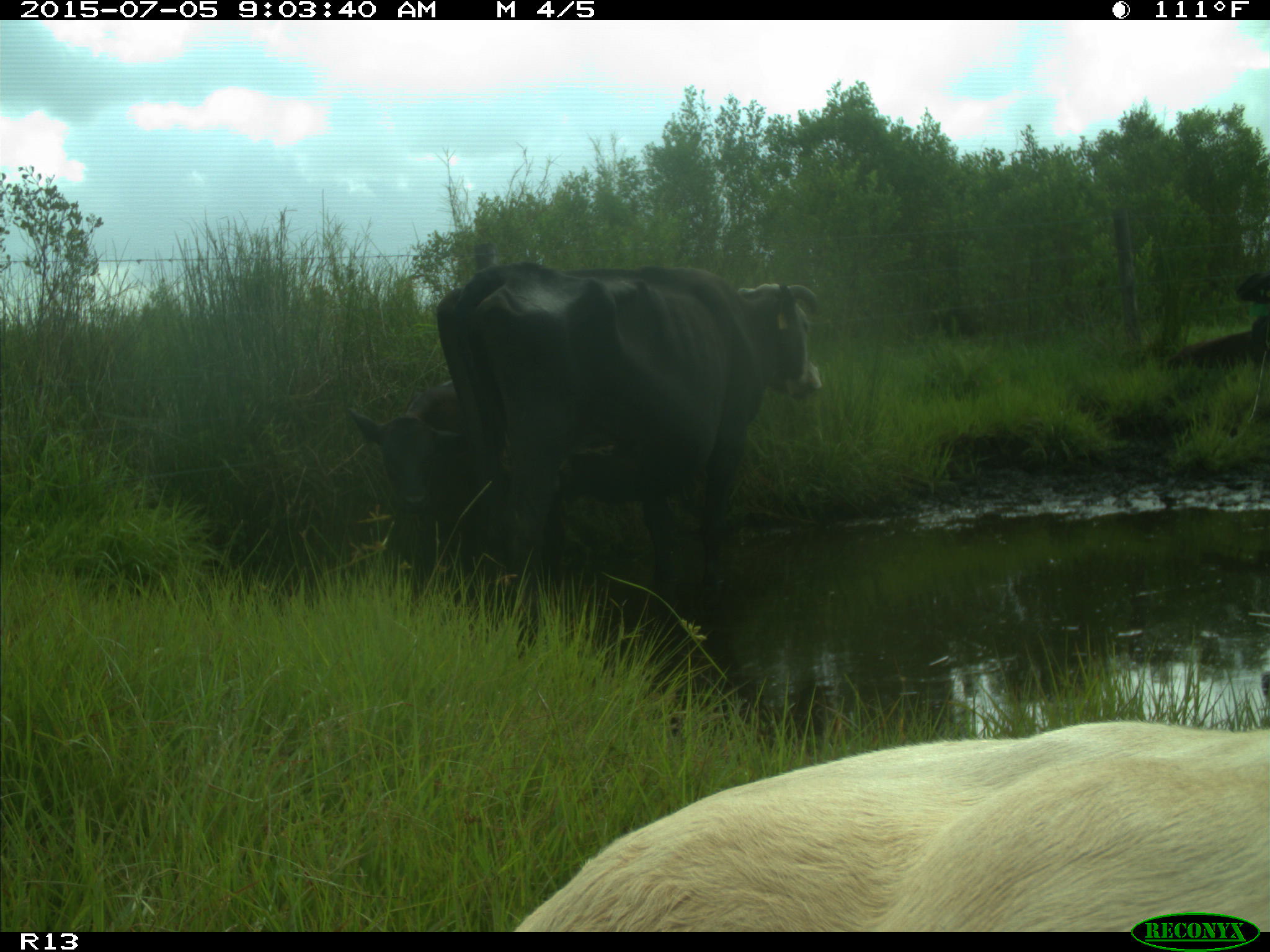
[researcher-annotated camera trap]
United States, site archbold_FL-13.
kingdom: Animalia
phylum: Chordata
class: Mammalia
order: Artiodactyla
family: Bovidae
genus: Bos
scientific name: Bos taurus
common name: domestic cow